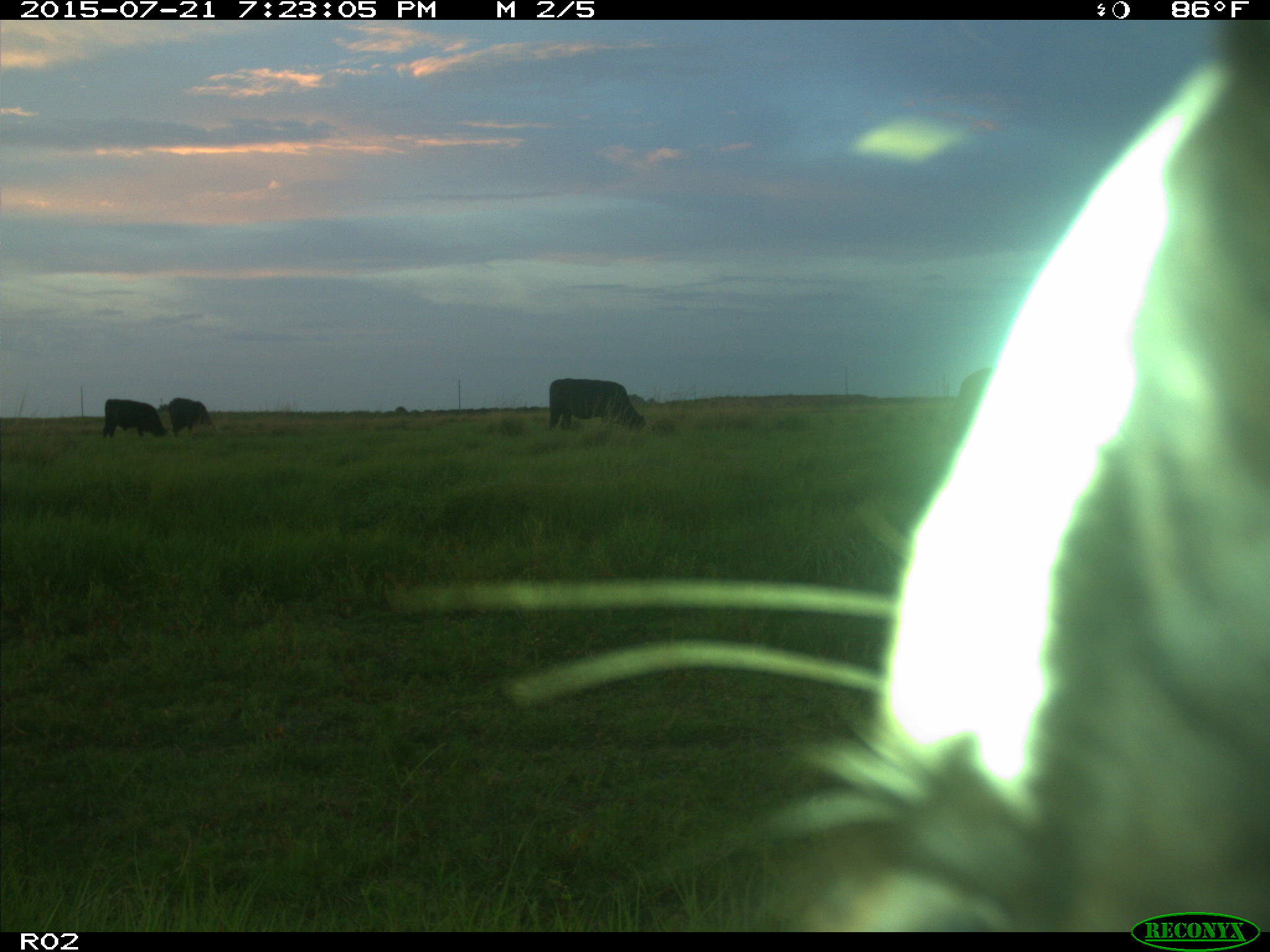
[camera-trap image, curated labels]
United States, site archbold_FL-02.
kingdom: Animalia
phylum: Chordata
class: Mammalia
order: Artiodactyla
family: Bovidae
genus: Bos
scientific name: Bos taurus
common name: domestic cow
Bos taurus (domestic cow).